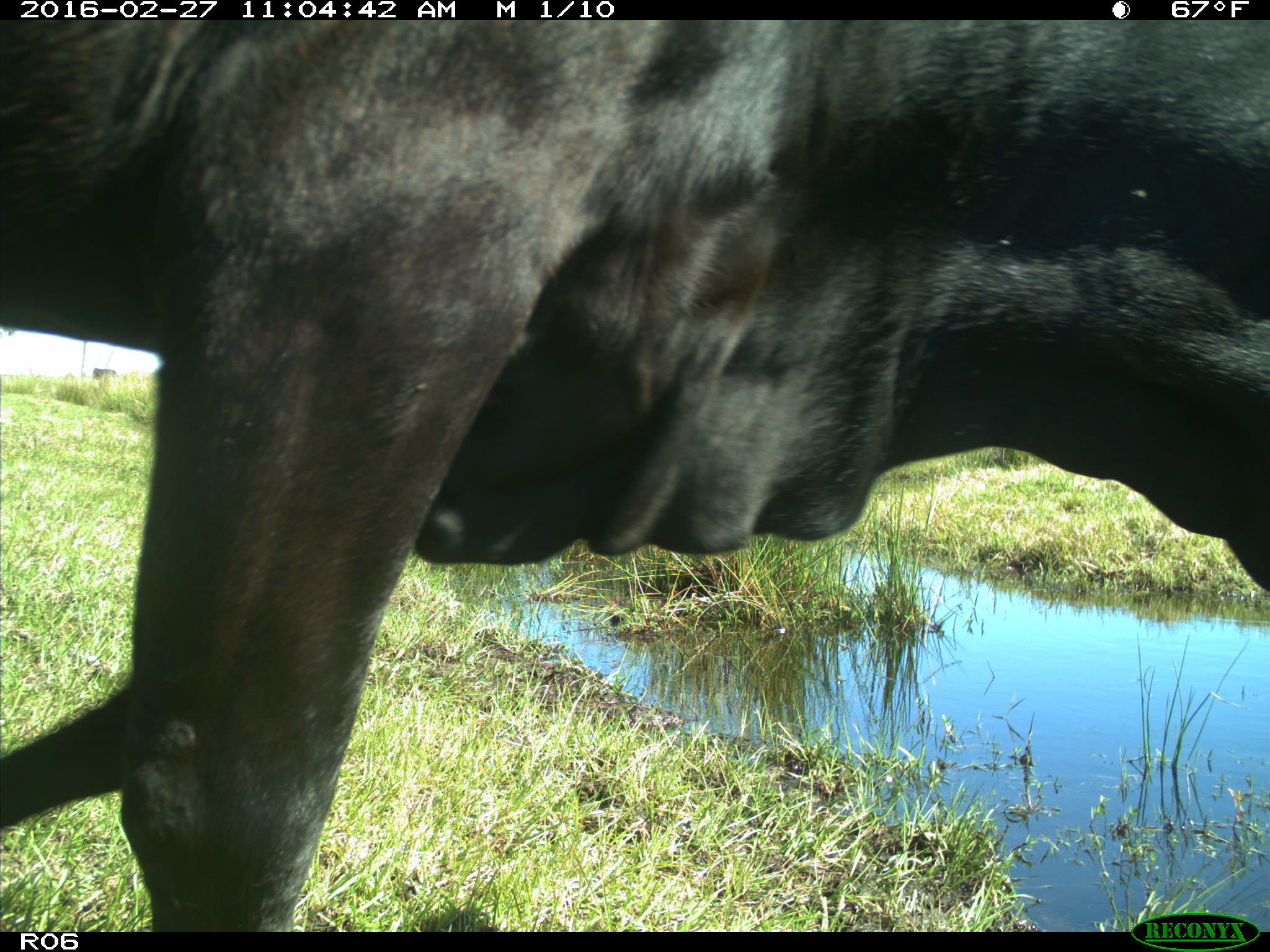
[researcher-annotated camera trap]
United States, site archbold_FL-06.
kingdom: Animalia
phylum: Chordata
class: Mammalia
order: Artiodactyla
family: Bovidae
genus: Bos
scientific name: Bos taurus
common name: domestic cow